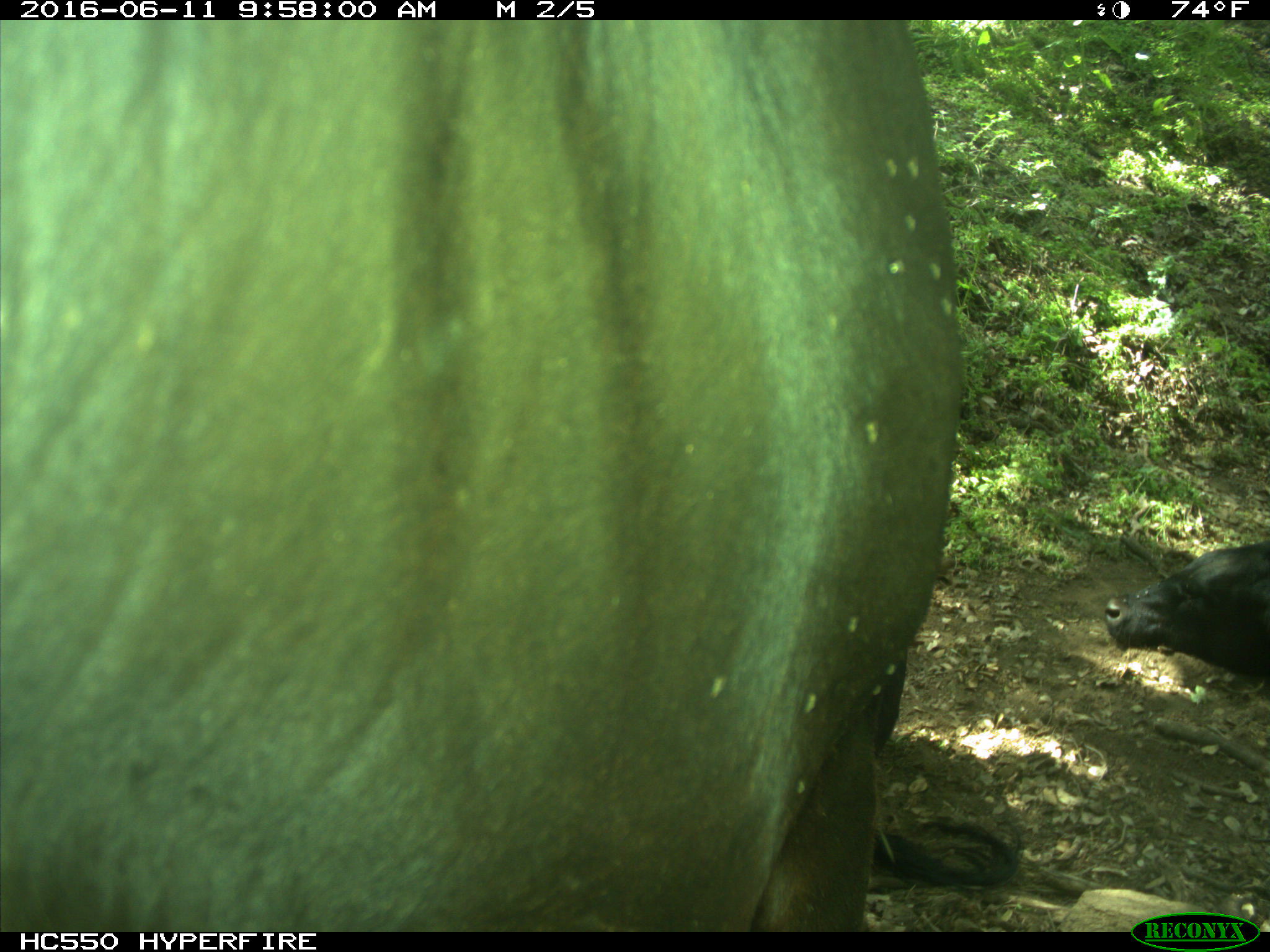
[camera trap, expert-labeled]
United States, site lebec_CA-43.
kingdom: Animalia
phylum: Chordata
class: Mammalia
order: Artiodactyla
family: Bovidae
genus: Bos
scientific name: Bos taurus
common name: domestic cow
Bos taurus (domestic cow).